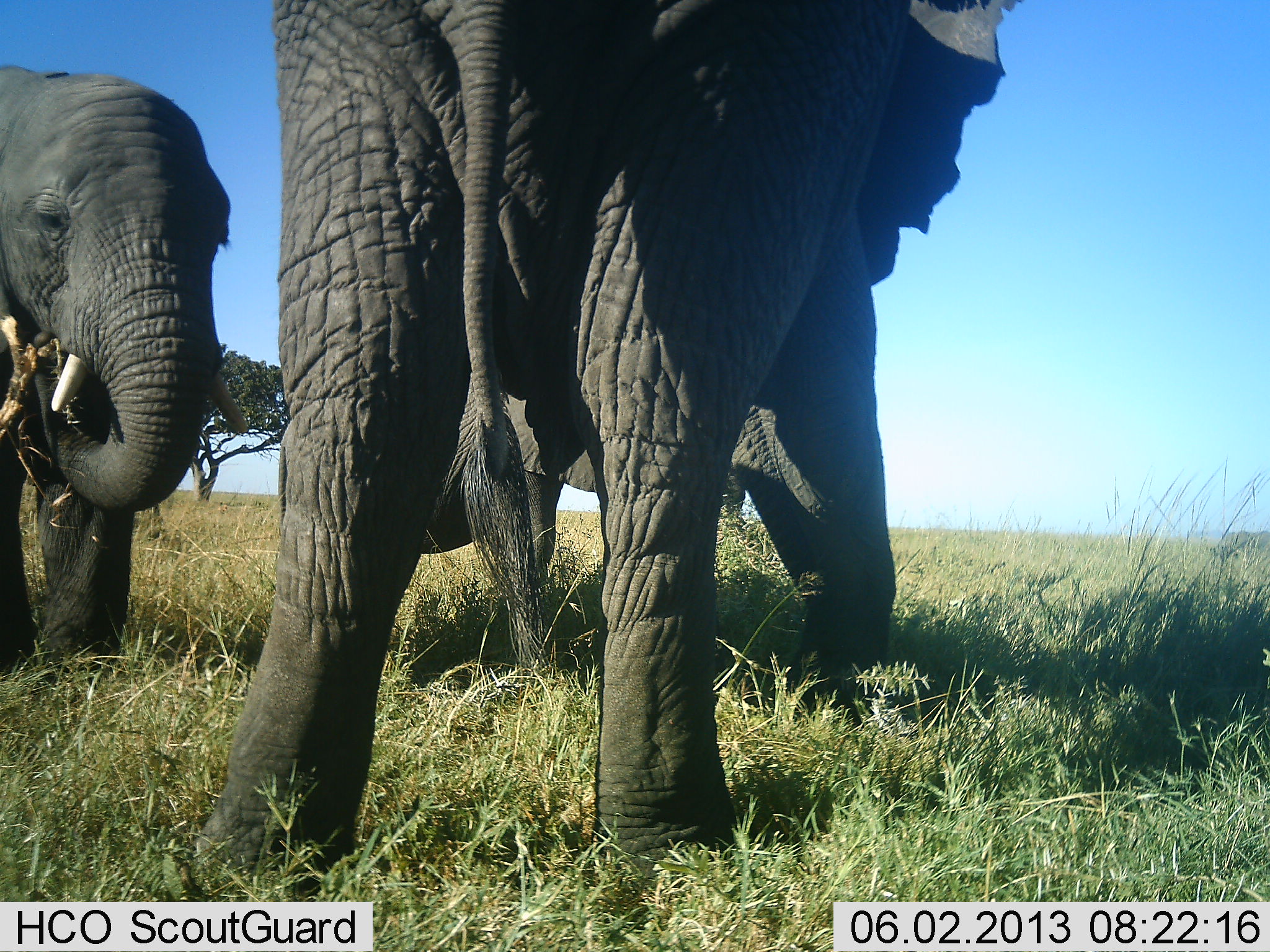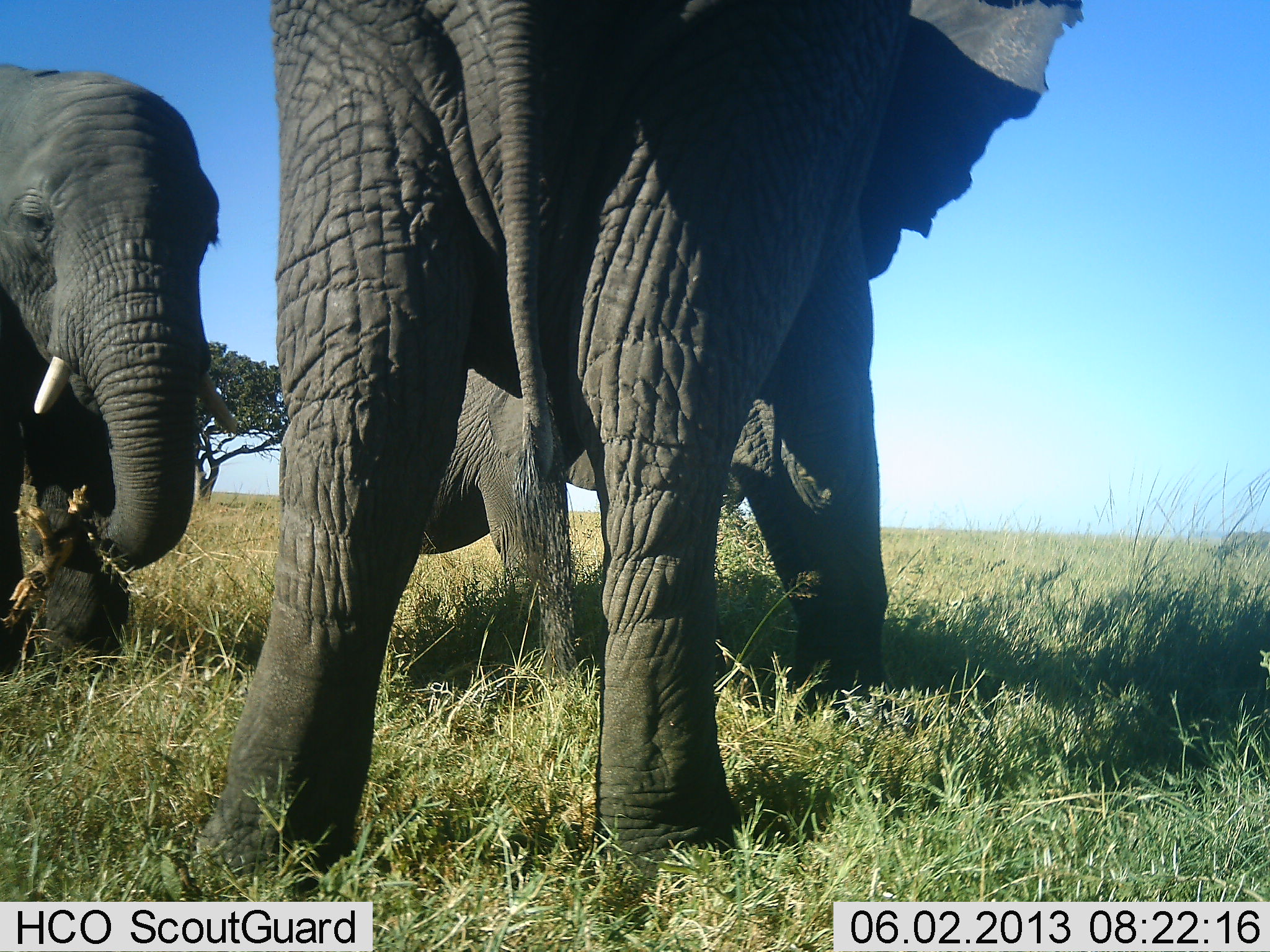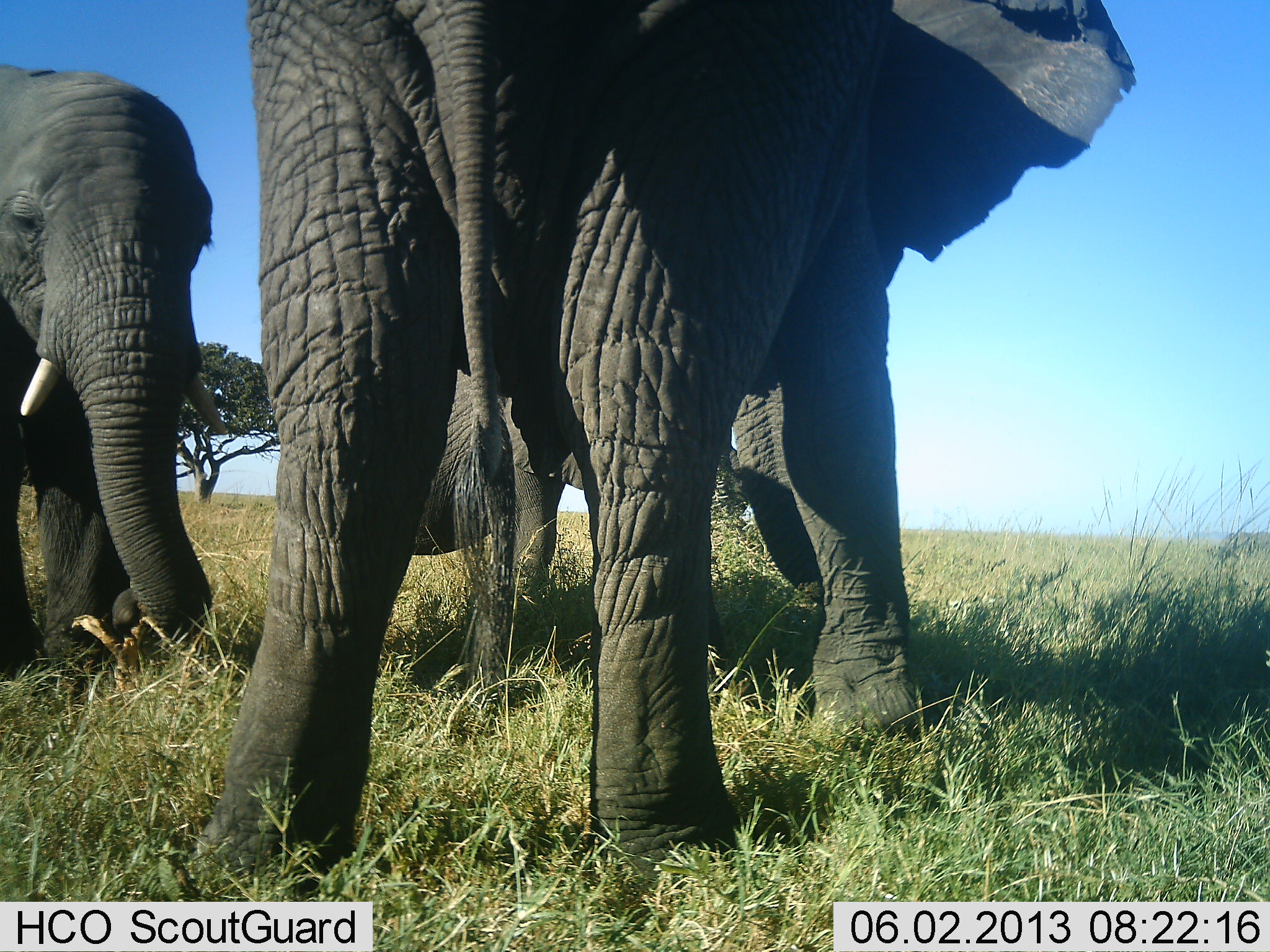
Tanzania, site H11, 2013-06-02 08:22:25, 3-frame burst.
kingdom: Animalia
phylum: Chordata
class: Mammalia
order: Proboscidea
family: Elephantidae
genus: Loxodonta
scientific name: Loxodonta africana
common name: african bush elephant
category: elephant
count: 3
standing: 50%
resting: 0%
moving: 20%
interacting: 0%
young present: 20%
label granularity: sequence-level